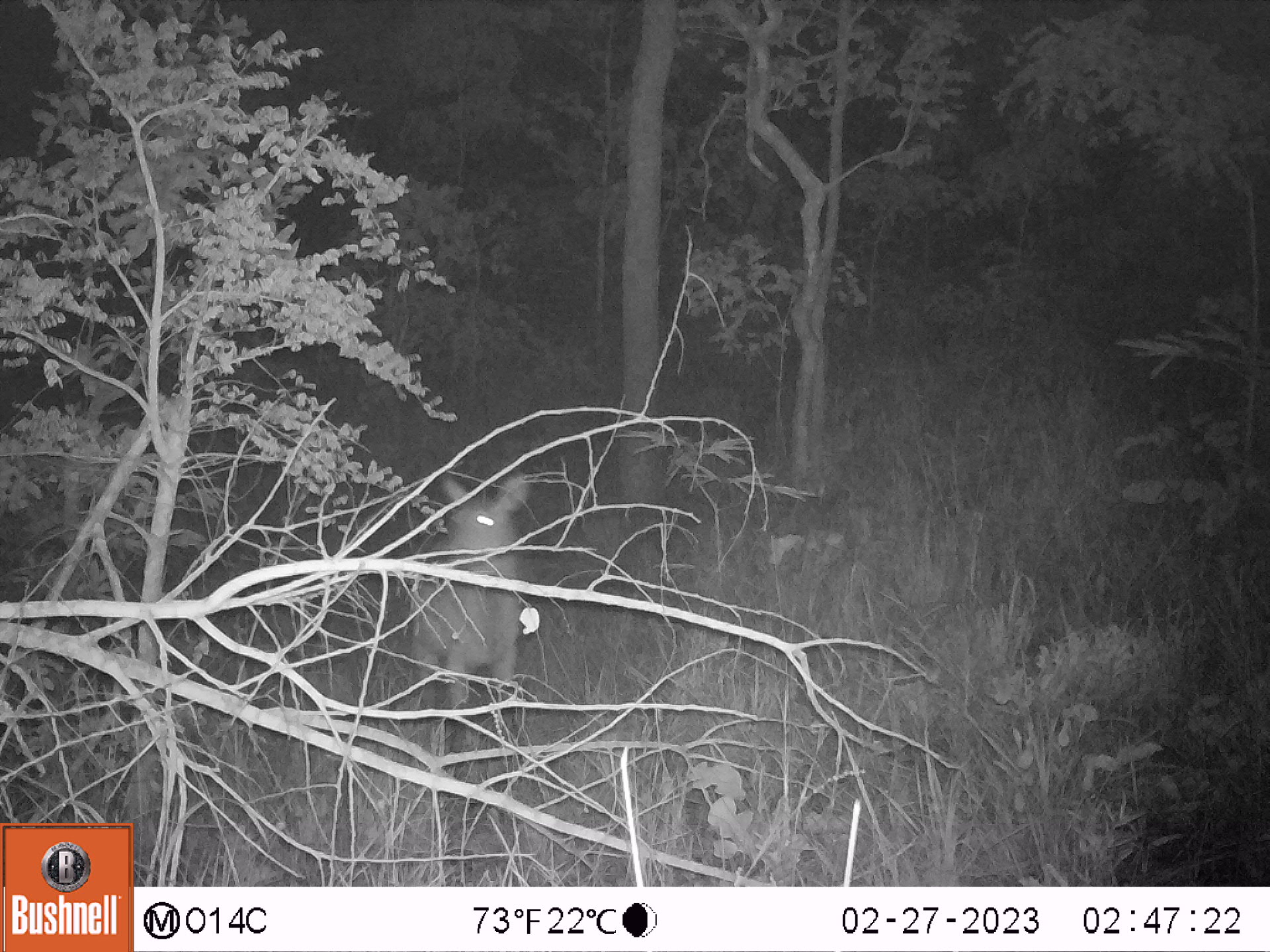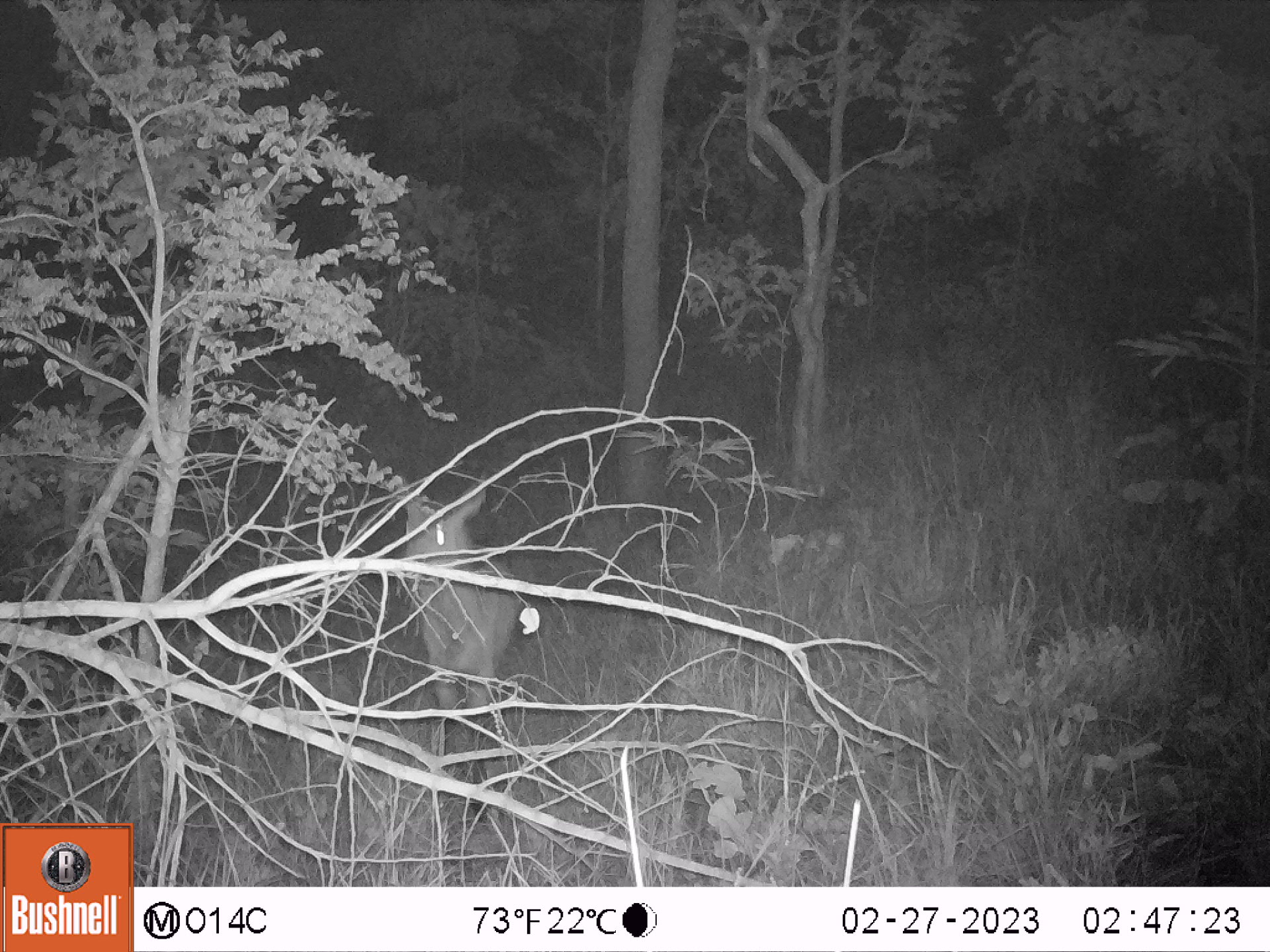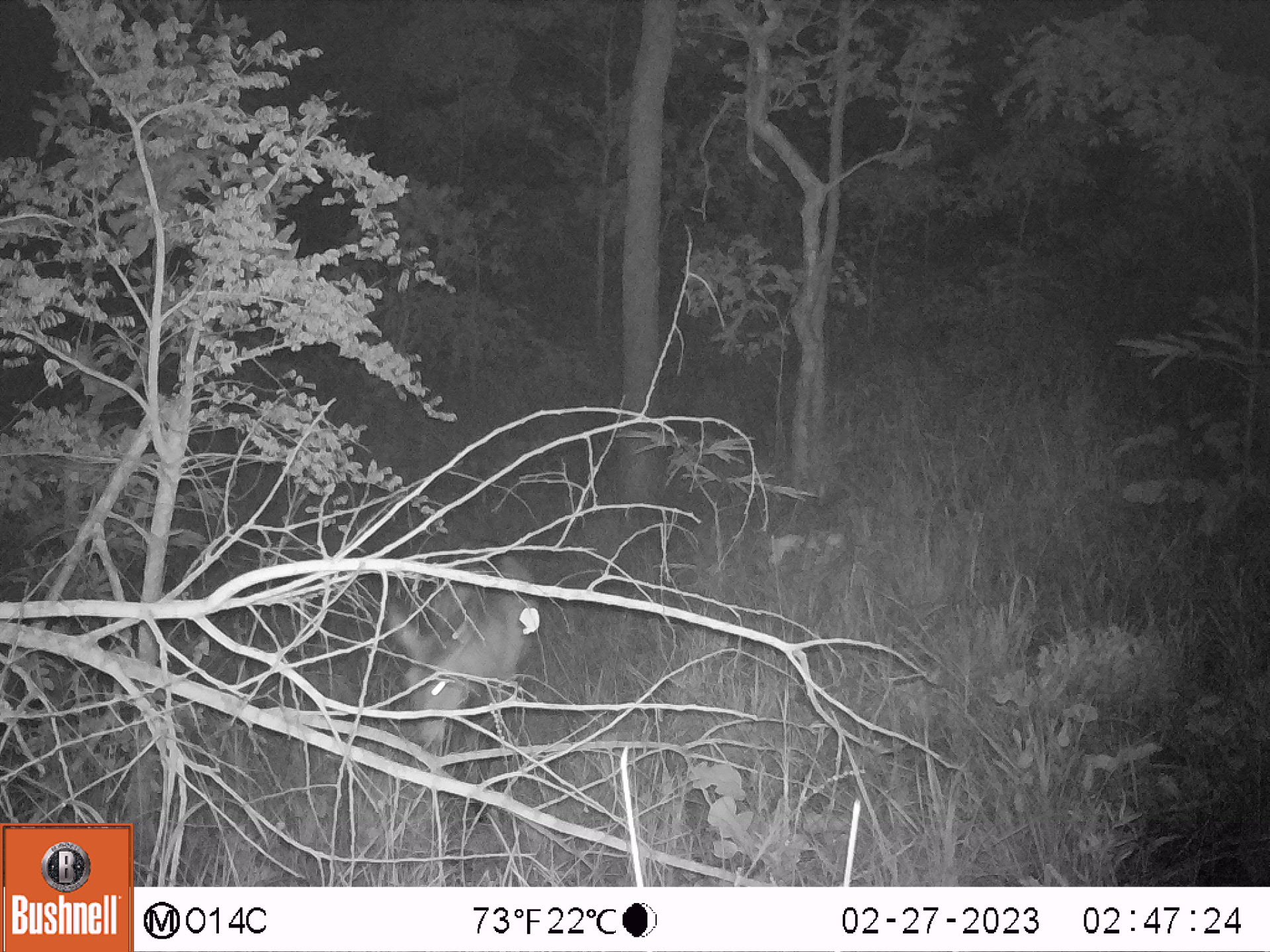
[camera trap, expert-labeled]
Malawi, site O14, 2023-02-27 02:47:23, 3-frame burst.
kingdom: Animalia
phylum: Chordata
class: Mammalia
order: Artiodactyla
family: Bovidae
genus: Kobus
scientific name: Kobus ellipsiprymnus ellipsiprymnus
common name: common waterbuck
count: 1